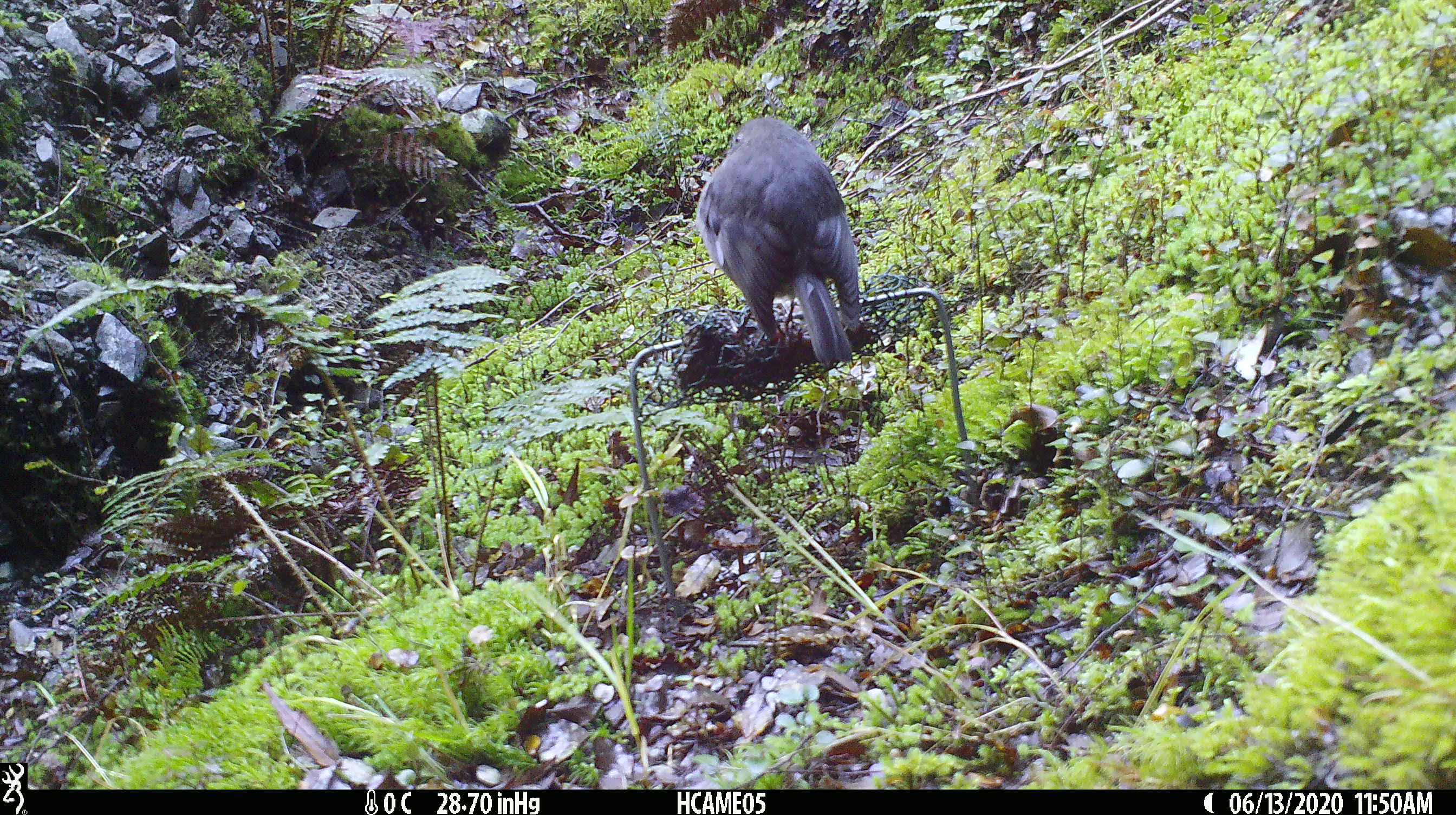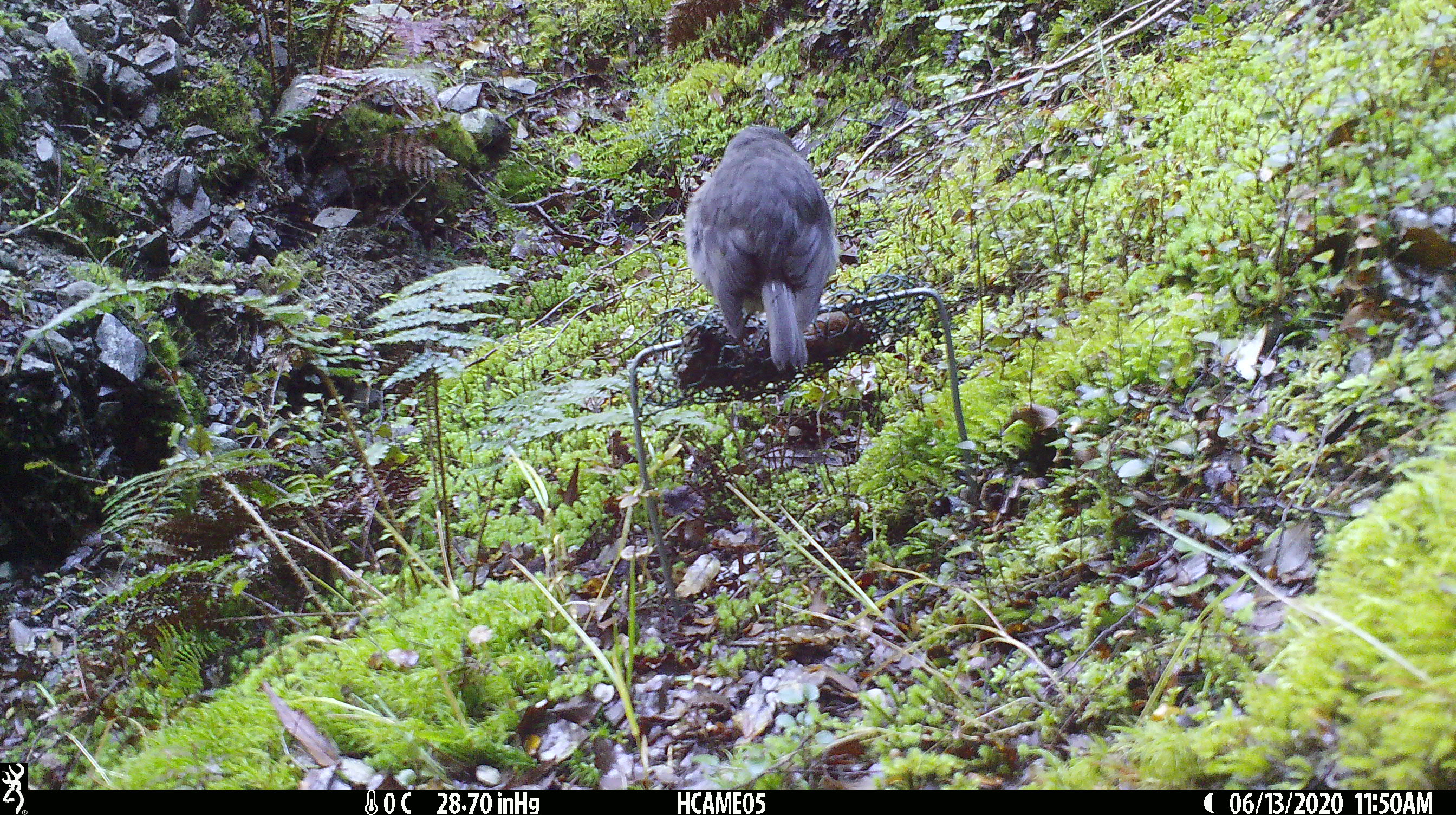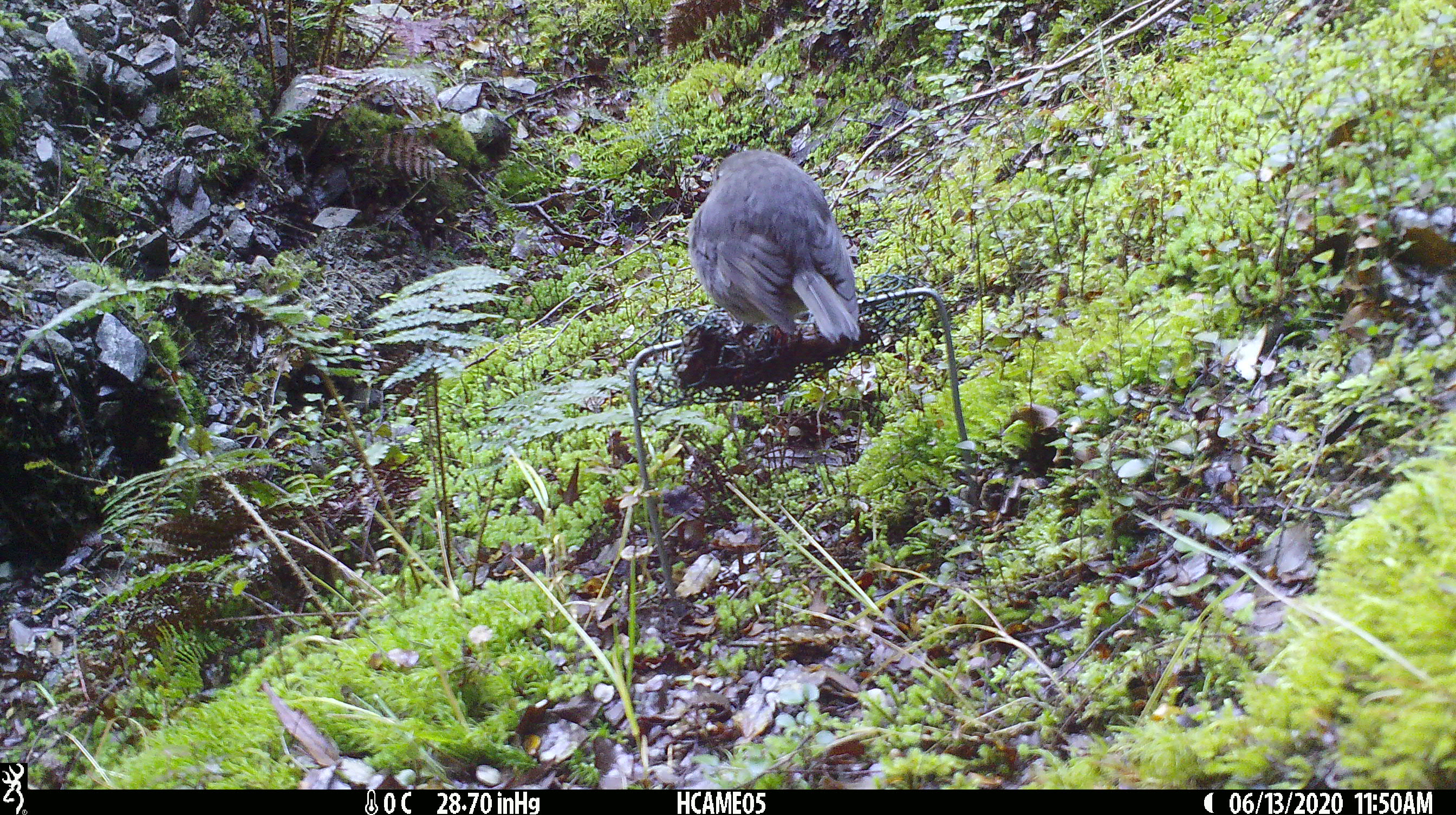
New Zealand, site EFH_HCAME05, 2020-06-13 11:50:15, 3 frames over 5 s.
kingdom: Animalia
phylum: Chordata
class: Aves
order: Passeriformes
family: Petroicidae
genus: Petroica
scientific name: Petroica australis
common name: new zealand robin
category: robin